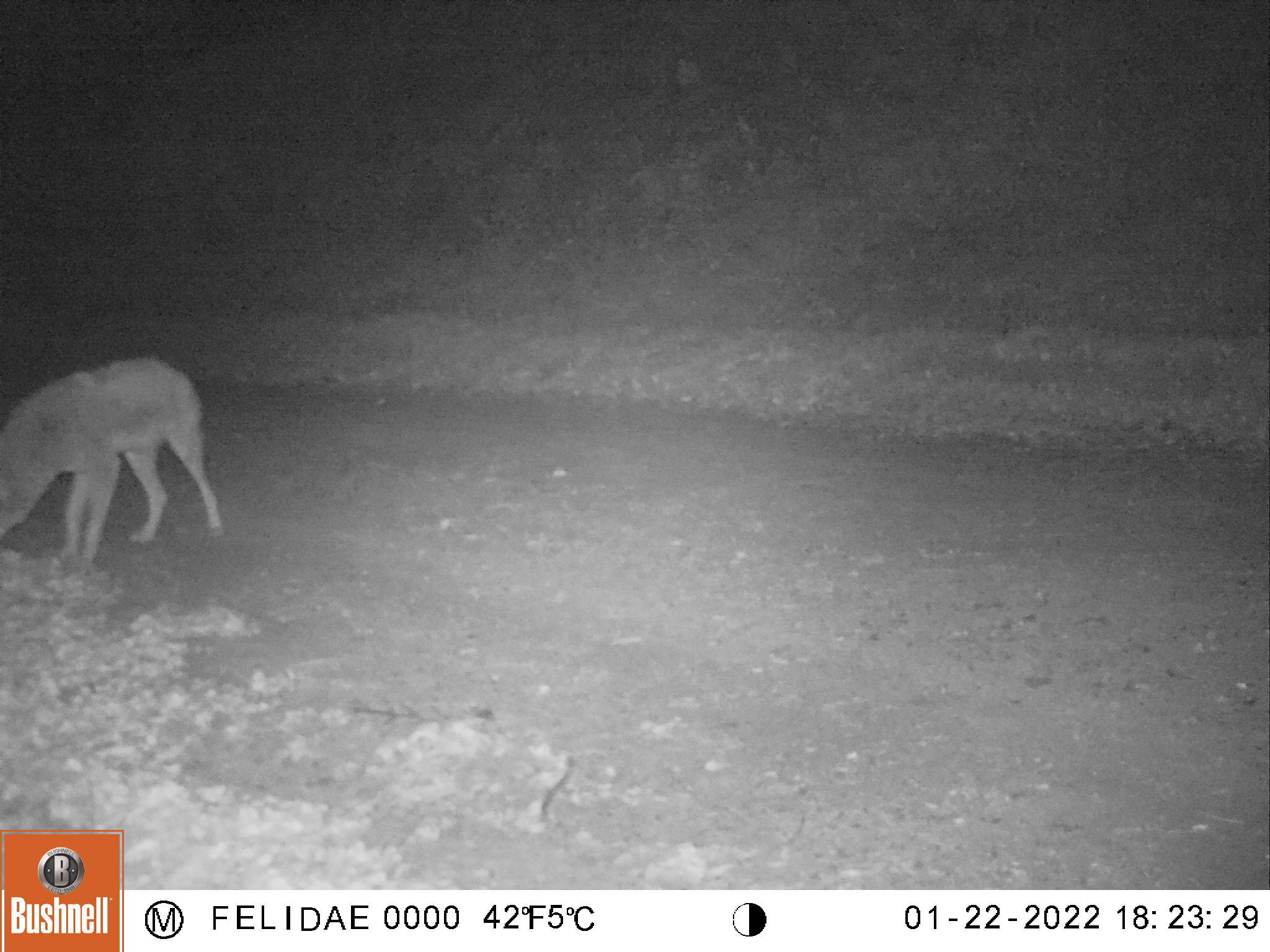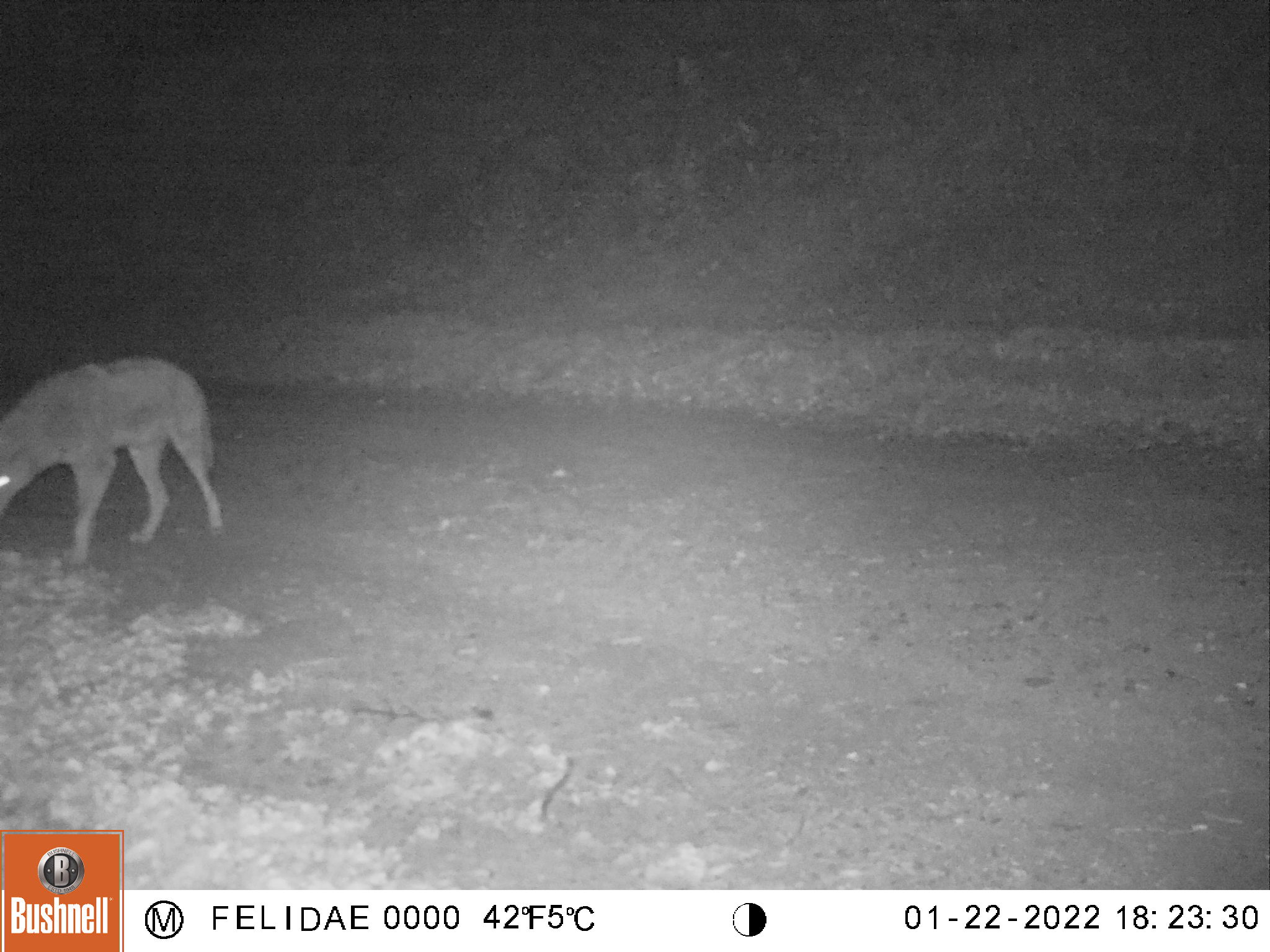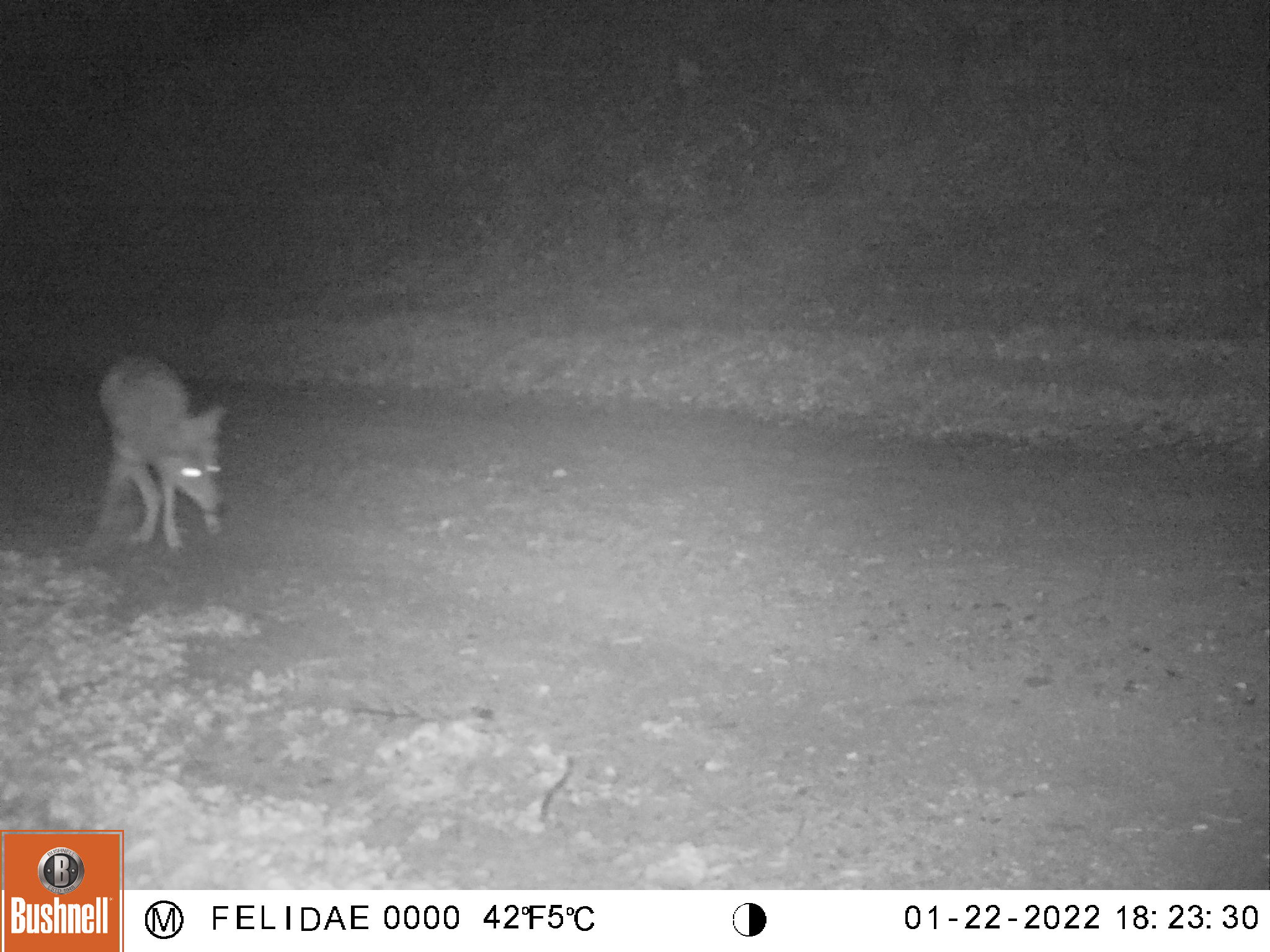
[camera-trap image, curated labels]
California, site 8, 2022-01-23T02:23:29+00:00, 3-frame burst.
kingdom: Animalia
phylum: Chordata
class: Mammalia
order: Carnivora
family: Canidae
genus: Canis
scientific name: Canis latrans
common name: coyote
Coyote (Canis latrans).